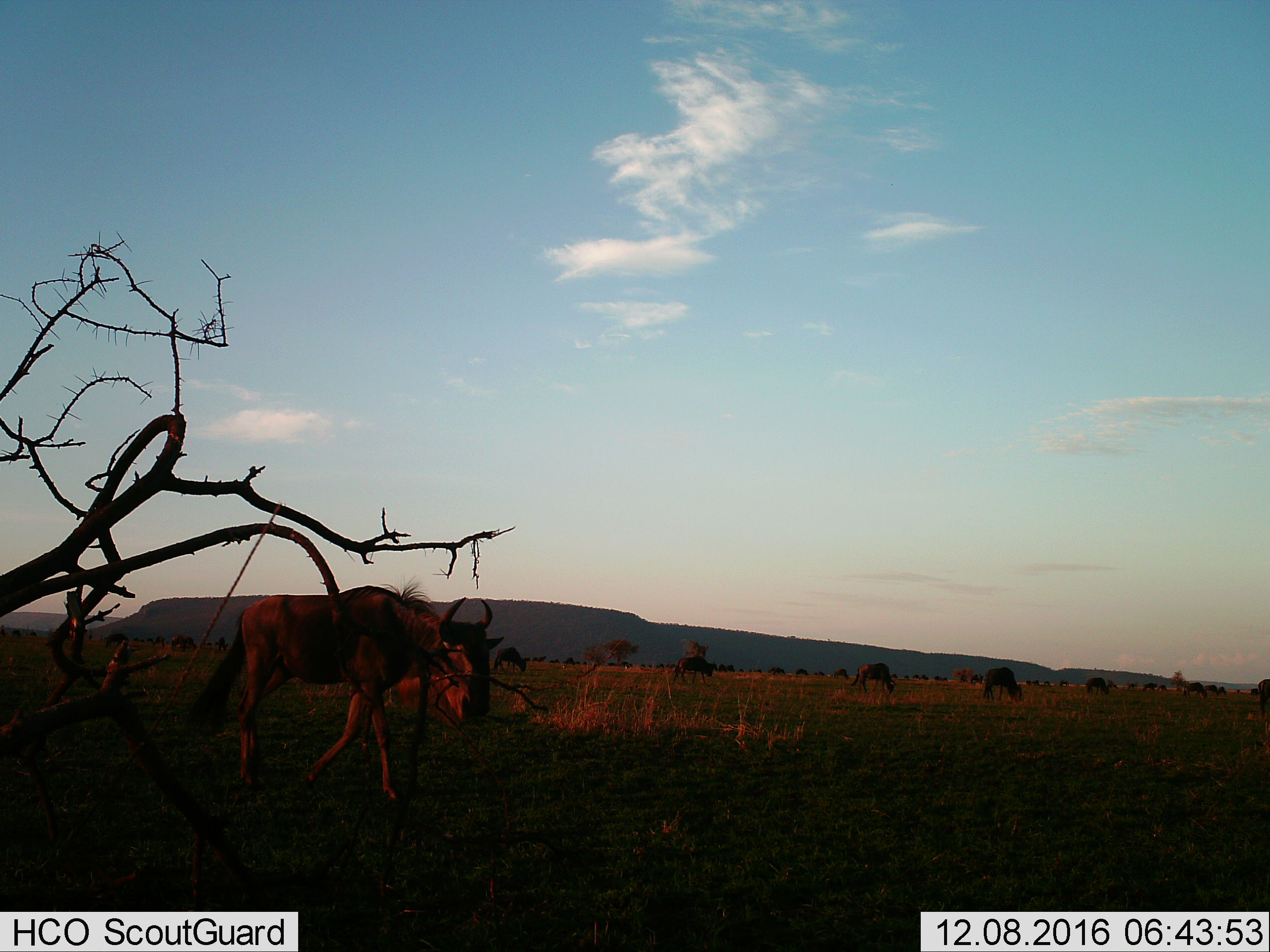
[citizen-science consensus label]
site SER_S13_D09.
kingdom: Animalia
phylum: Chordata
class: Mammalia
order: Artiodactyla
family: Bovidae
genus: Connochaetes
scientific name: Connochaetes taurinus taurinus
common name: blue wildebeest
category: wildebeestblue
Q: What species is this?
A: Wildebeestblue (blue wildebeest) (Connochaetes taurinus taurinus).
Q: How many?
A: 11-50.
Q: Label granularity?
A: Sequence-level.